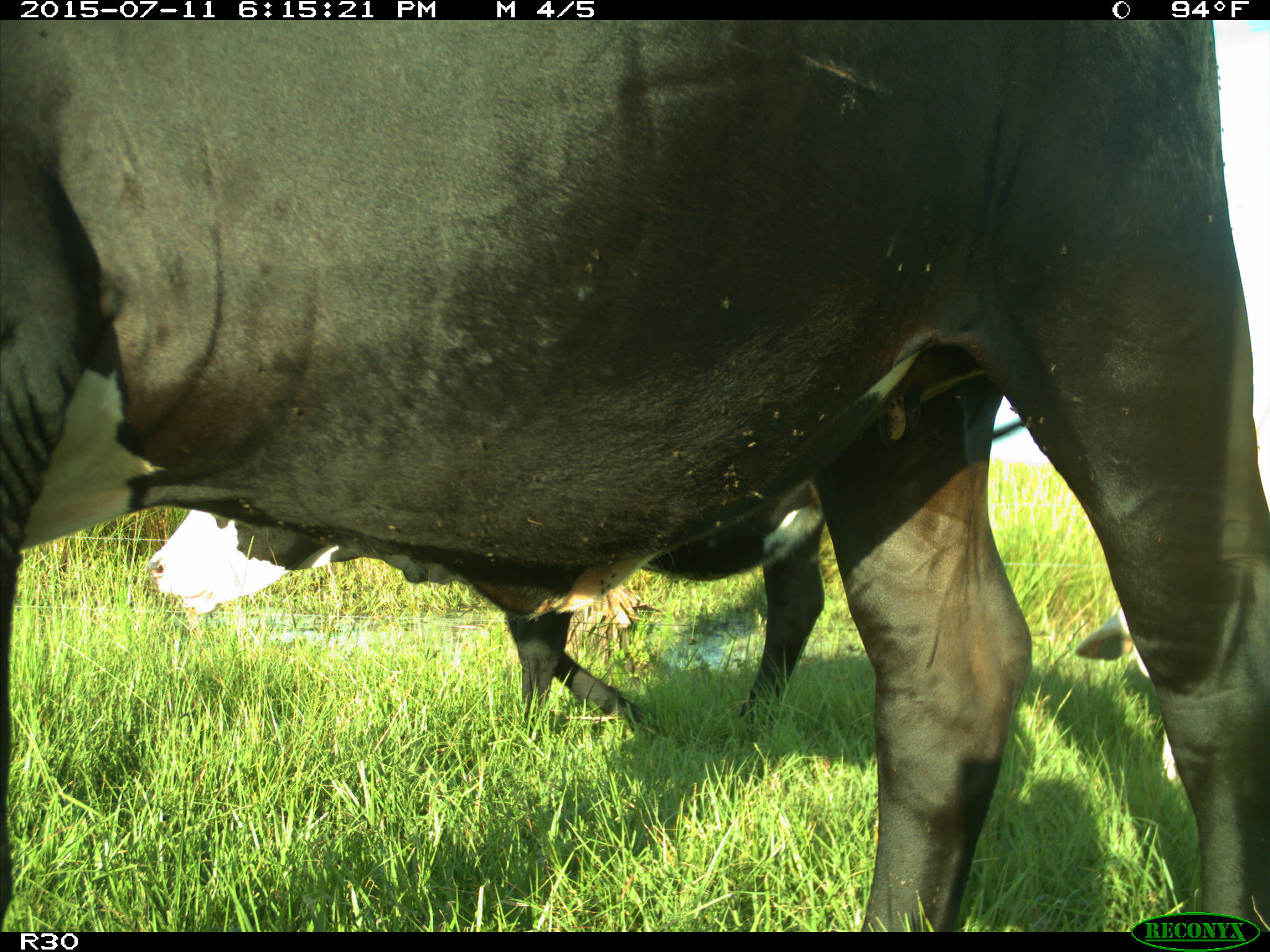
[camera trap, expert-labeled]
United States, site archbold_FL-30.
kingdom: Animalia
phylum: Chordata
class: Mammalia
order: Artiodactyla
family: Bovidae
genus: Bos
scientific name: Bos taurus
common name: domestic cow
Bos taurus (domestic cow).